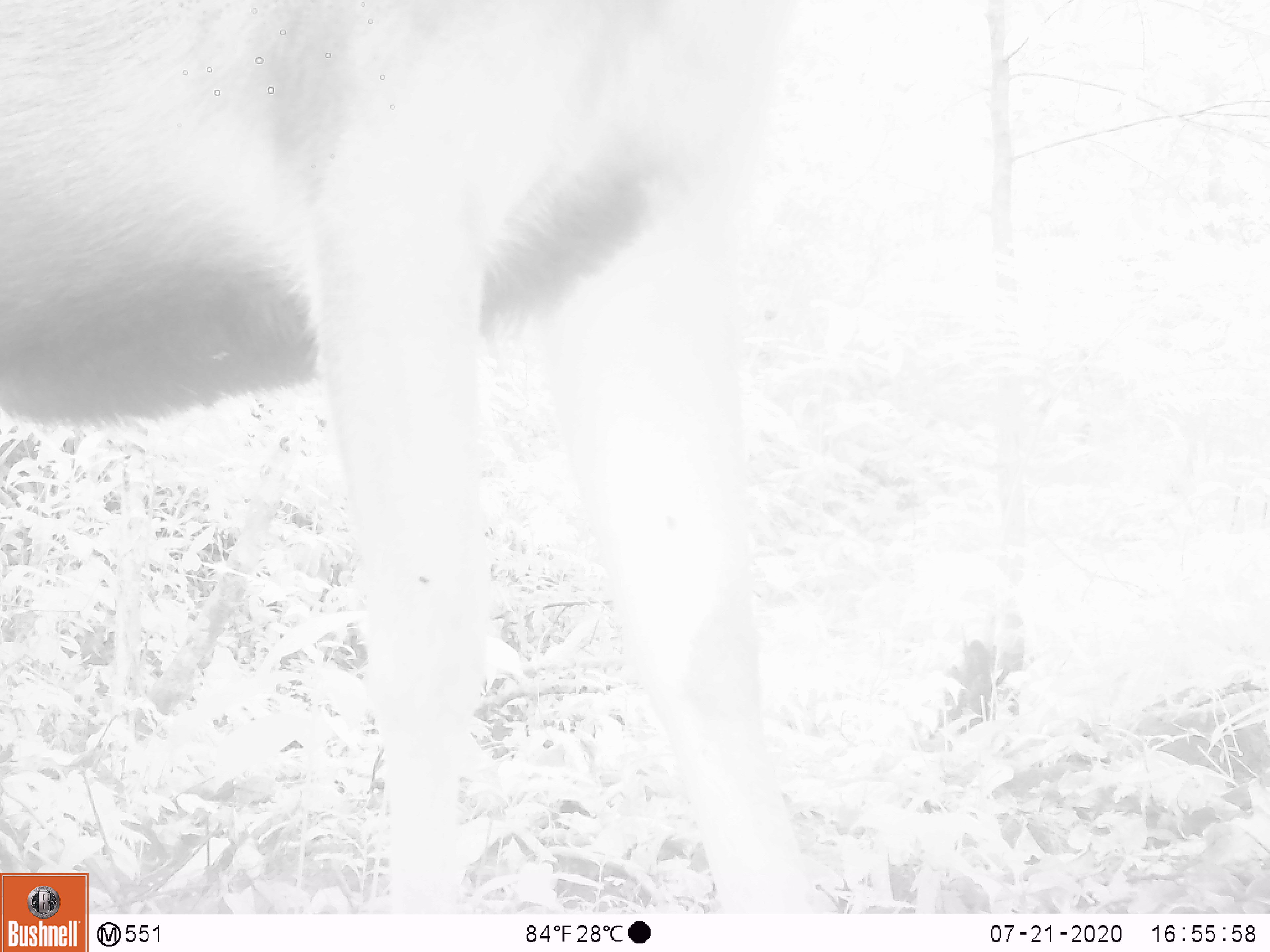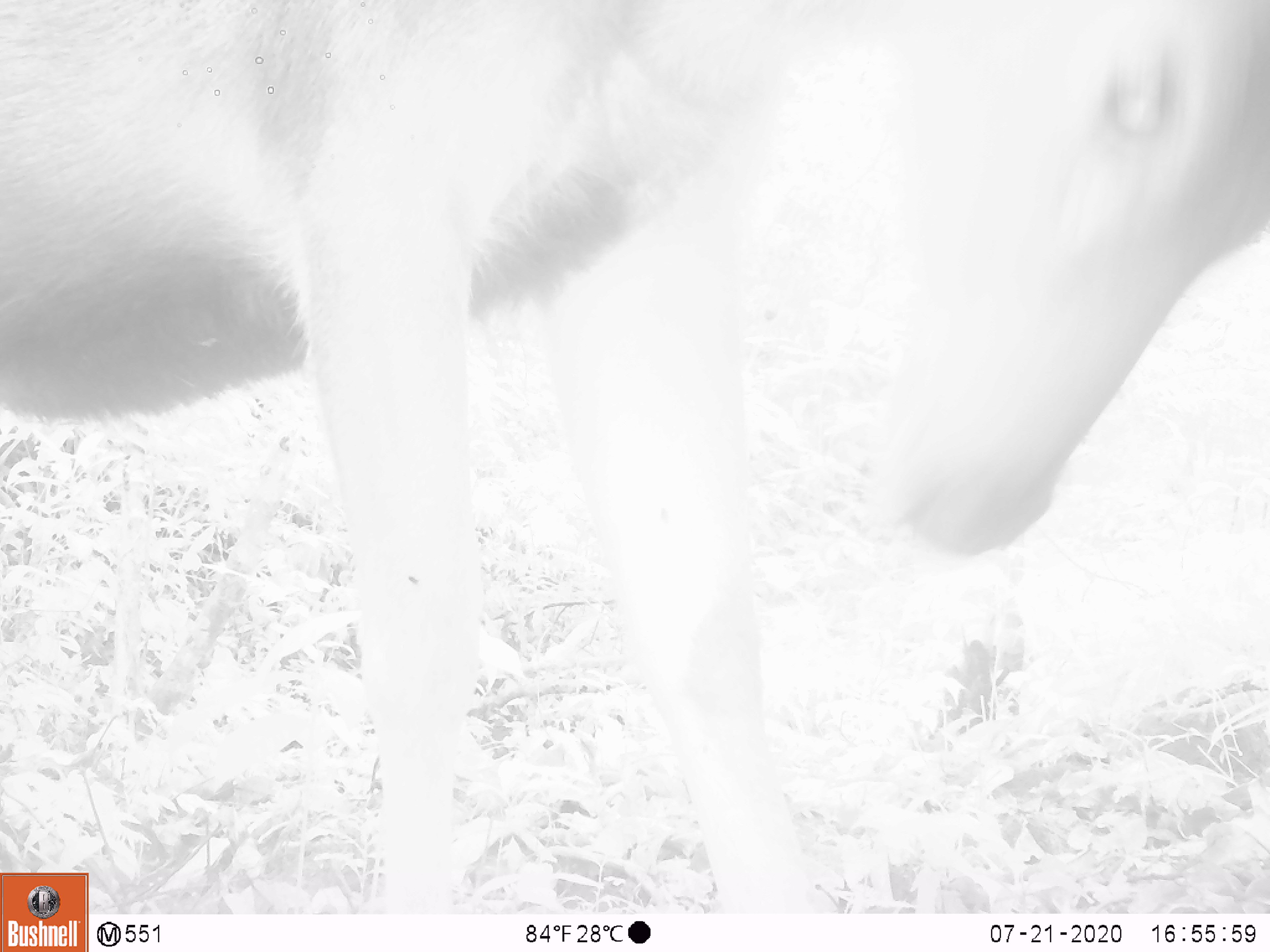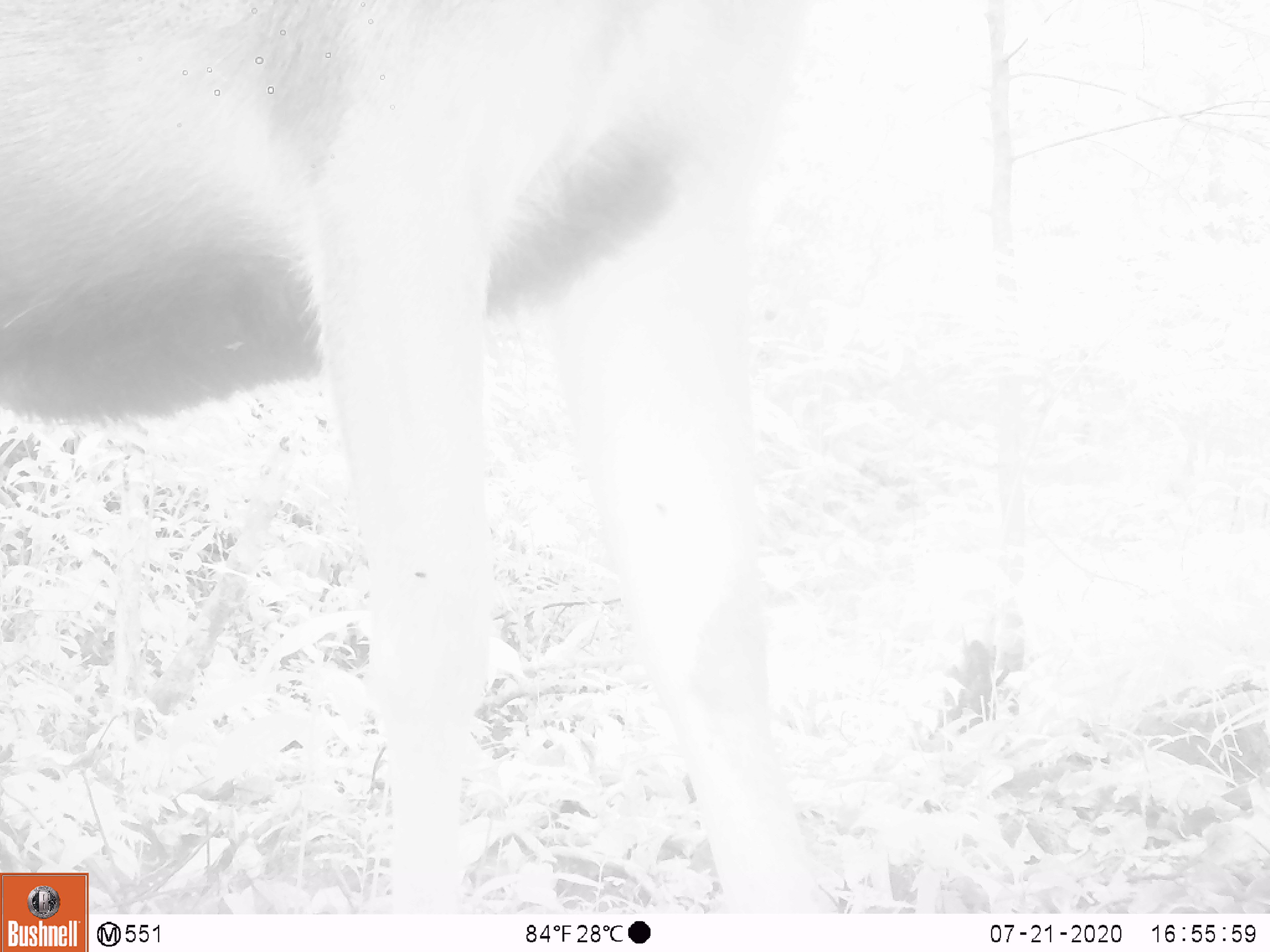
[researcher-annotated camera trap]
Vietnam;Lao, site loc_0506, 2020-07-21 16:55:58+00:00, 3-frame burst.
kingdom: Animalia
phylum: Chordata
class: Mammalia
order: Artiodactyla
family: Cervidae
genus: Rusa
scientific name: Rusa unicolor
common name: sambar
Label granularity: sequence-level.